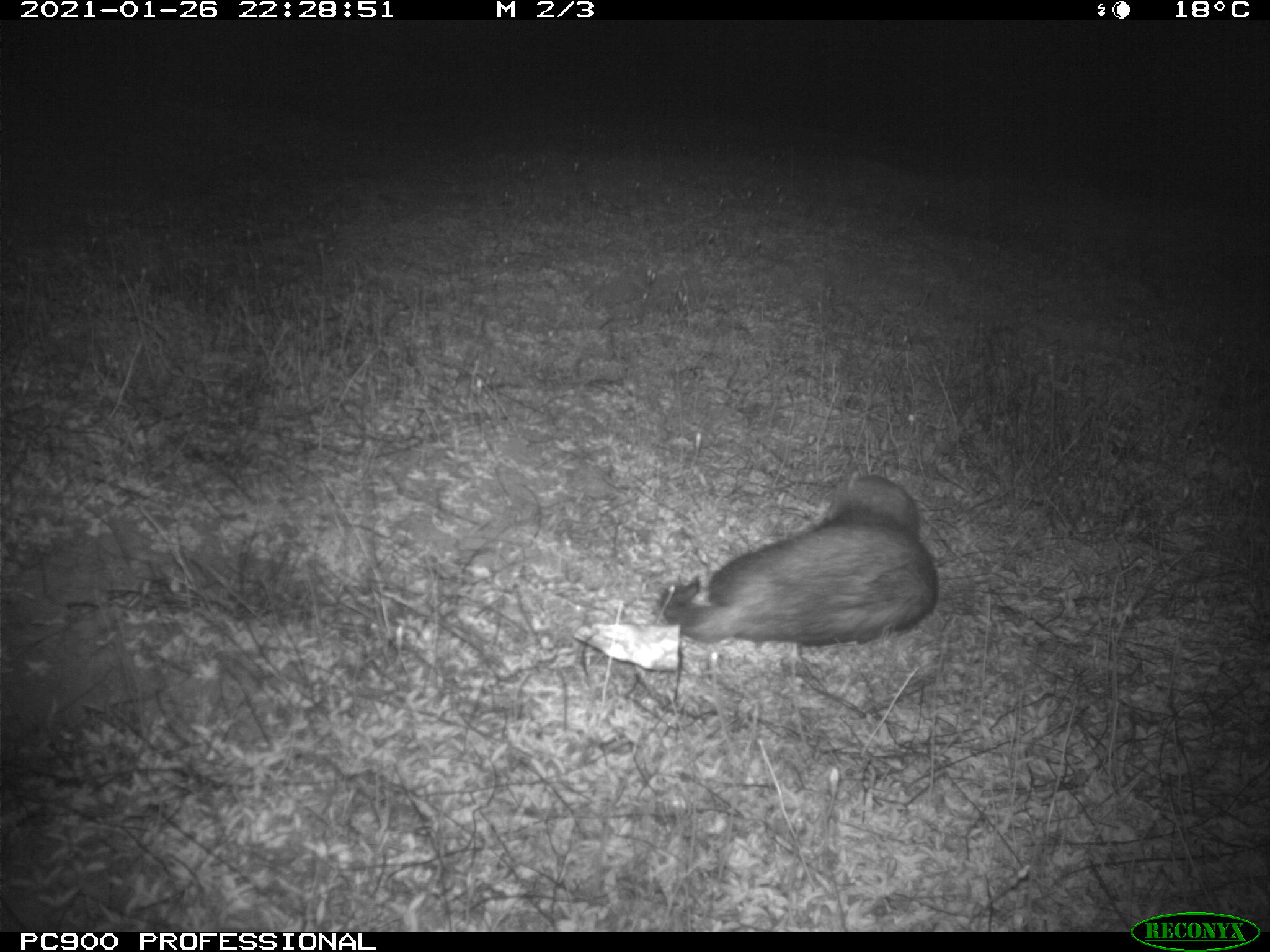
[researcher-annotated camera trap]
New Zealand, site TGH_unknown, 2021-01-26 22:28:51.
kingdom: Animalia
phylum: Chordata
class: Mammalia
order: Carnivora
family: Mustelidae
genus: Mustela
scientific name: Mustela furo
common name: ferret